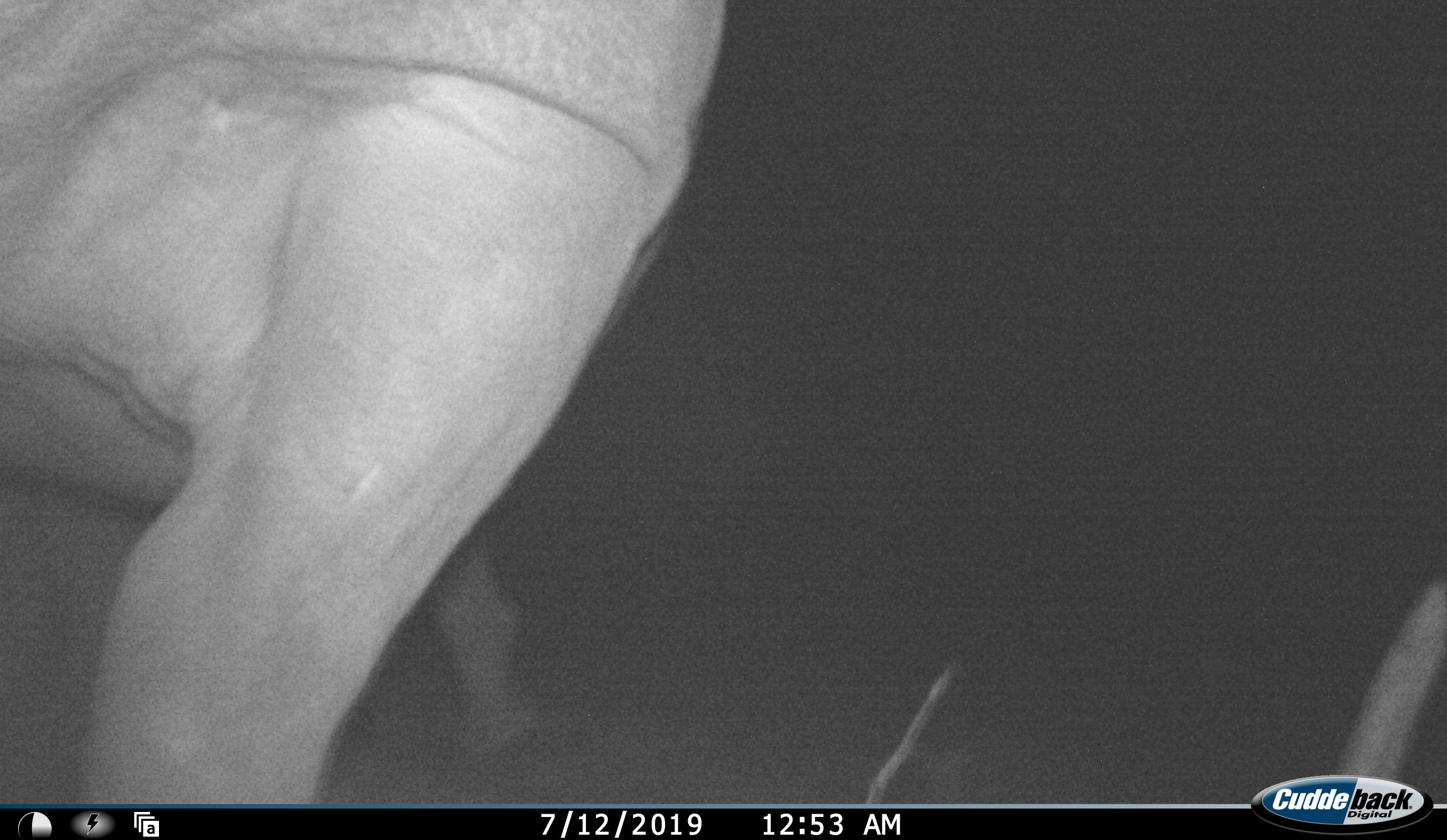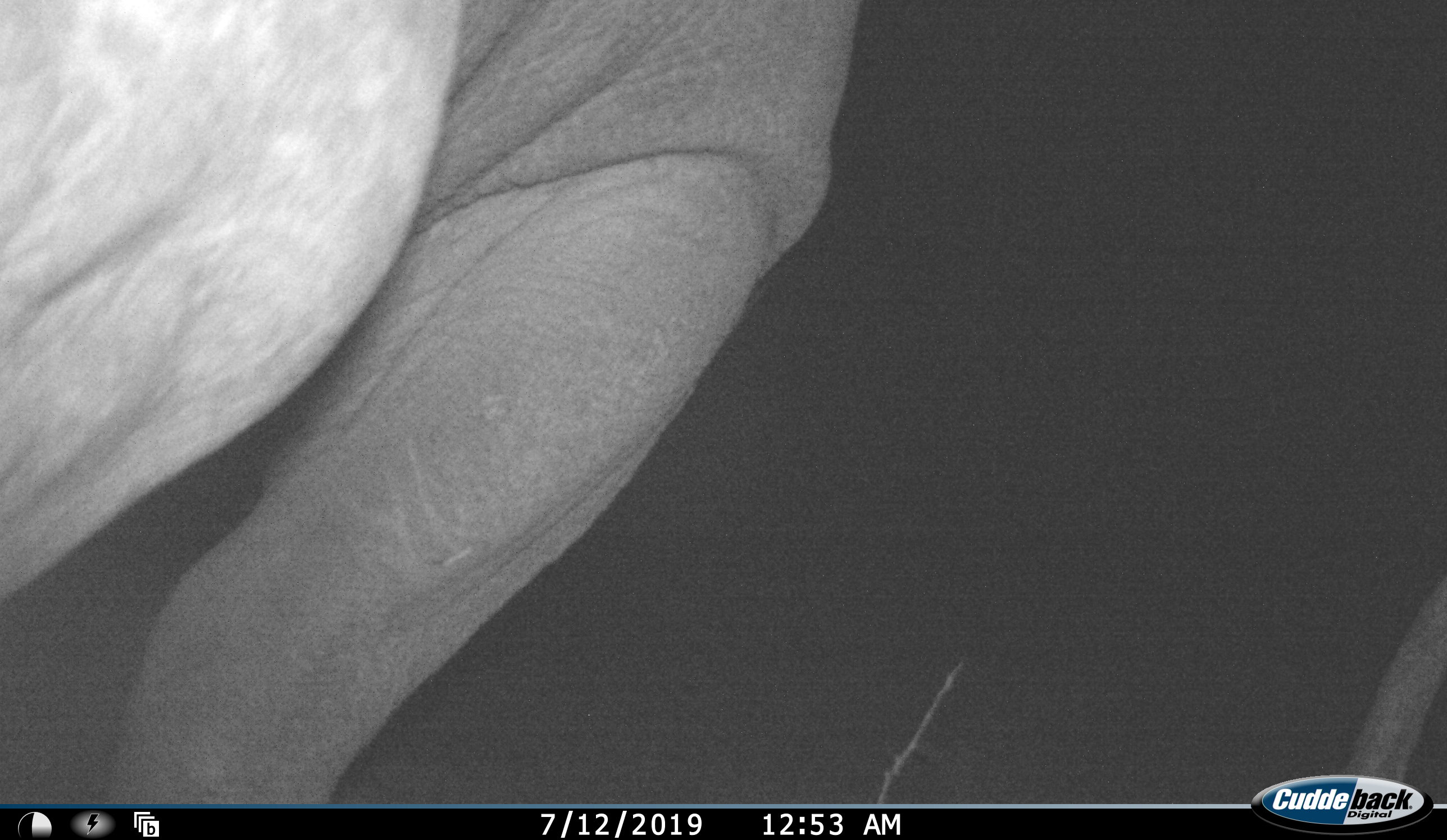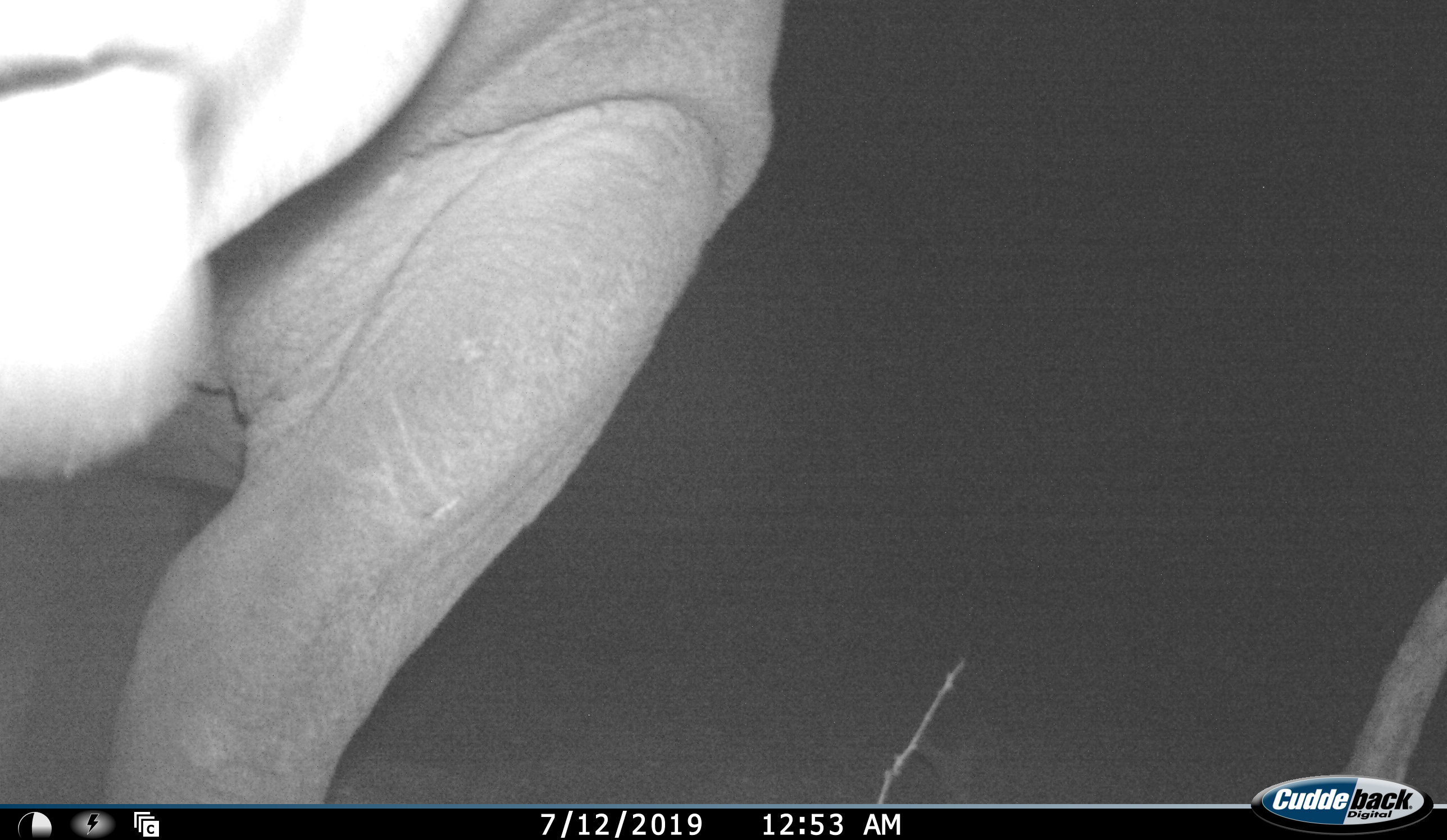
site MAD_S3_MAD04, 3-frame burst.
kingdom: Animalia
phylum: Chordata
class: Mammalia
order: Proboscidea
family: Elephantidae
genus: Loxodonta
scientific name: Loxodonta africana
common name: african bush elephant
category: elephant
Elephant (african bush elephant) (Loxodonta africana), count 1. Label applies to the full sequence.